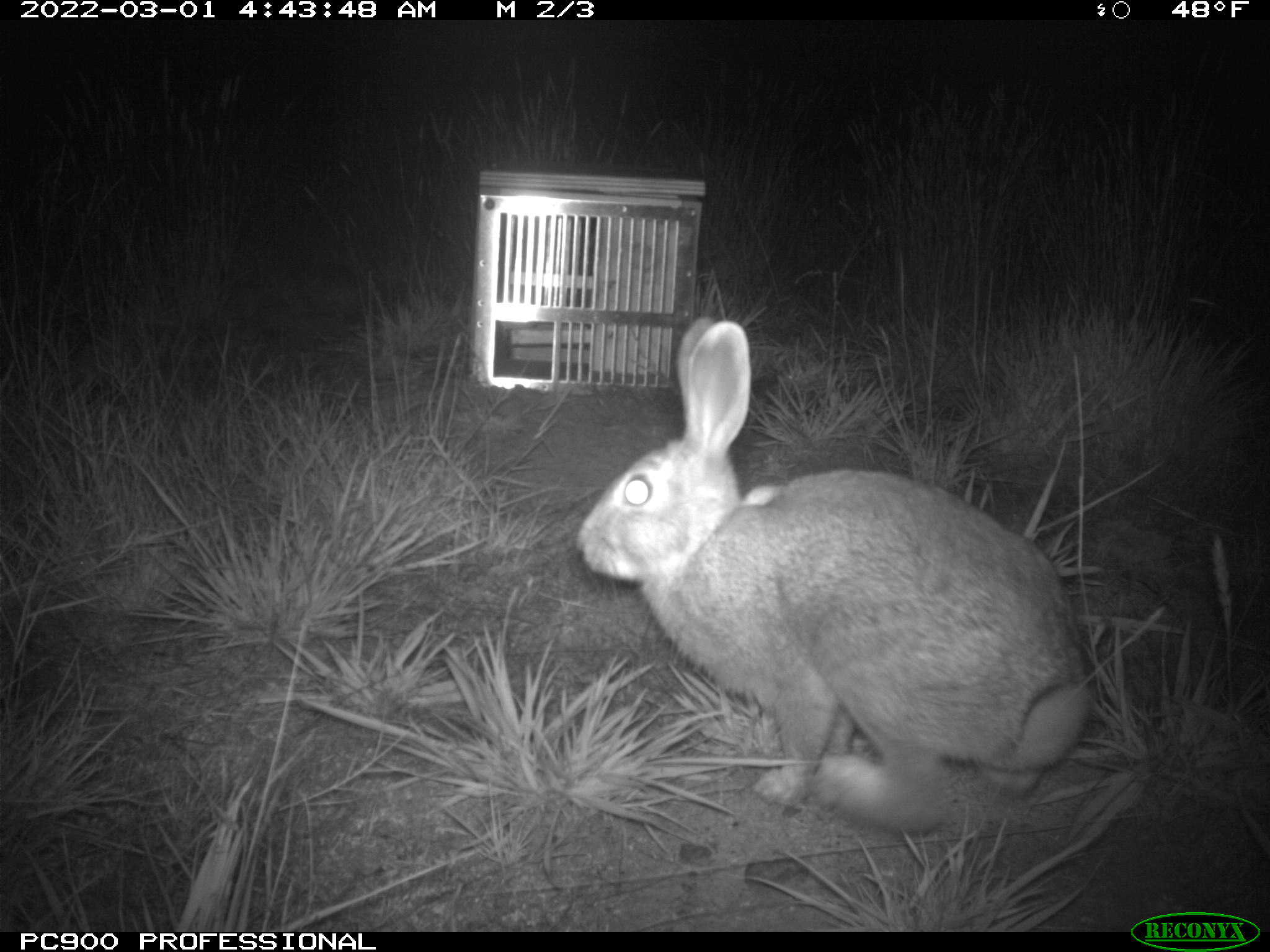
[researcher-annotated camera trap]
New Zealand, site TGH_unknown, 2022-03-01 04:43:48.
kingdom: Animalia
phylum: Chordata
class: Mammalia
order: Lagomorpha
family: Leporidae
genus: Oryctolagus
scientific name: Oryctolagus cuniculus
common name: european rabbit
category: rabbit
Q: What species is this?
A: Rabbit (european rabbit) (Oryctolagus cuniculus).